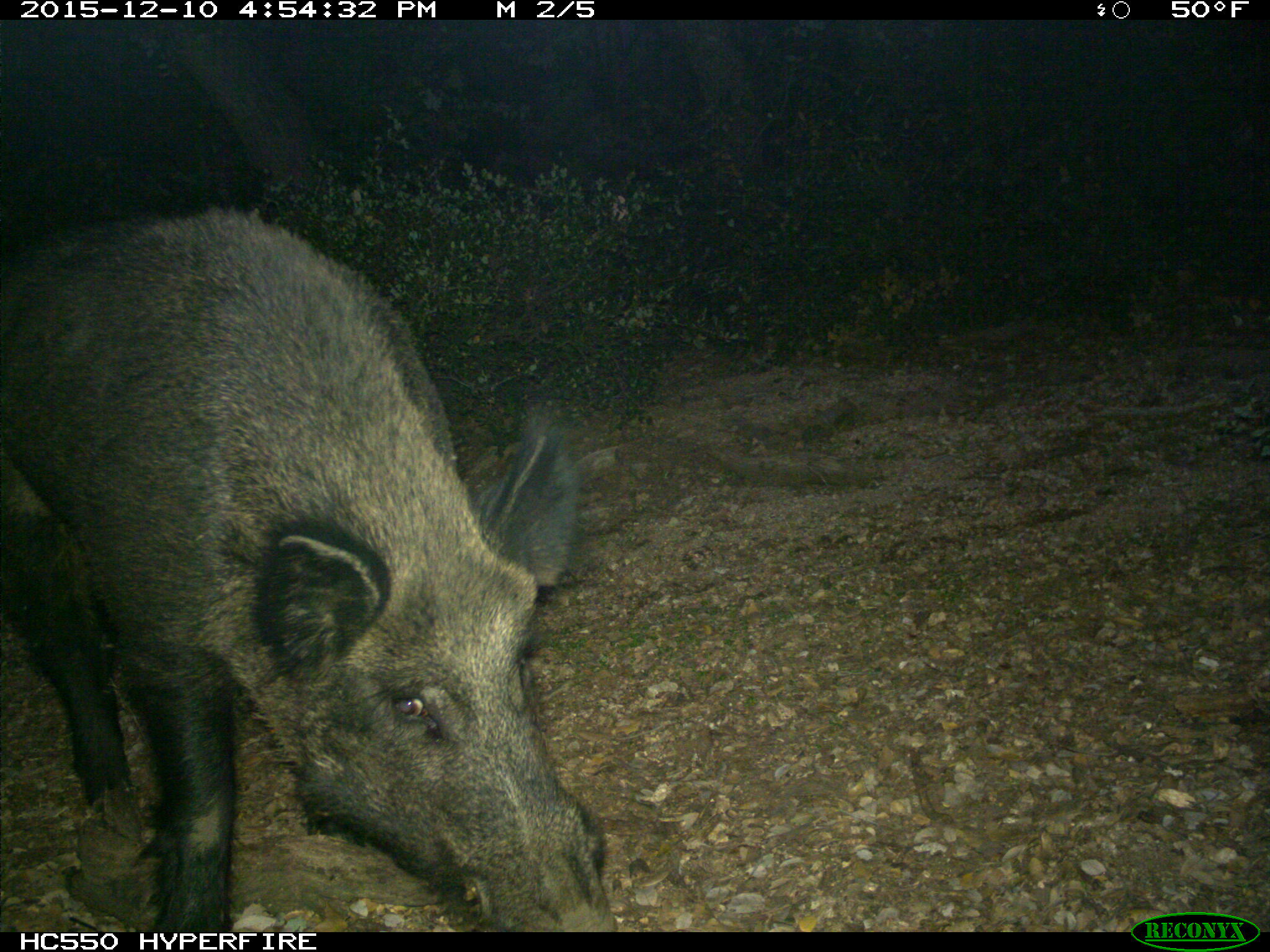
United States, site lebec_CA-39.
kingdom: Animalia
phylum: Chordata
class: Mammalia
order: Artiodactyla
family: Suidae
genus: Sus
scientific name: Sus scrofa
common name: wild boar